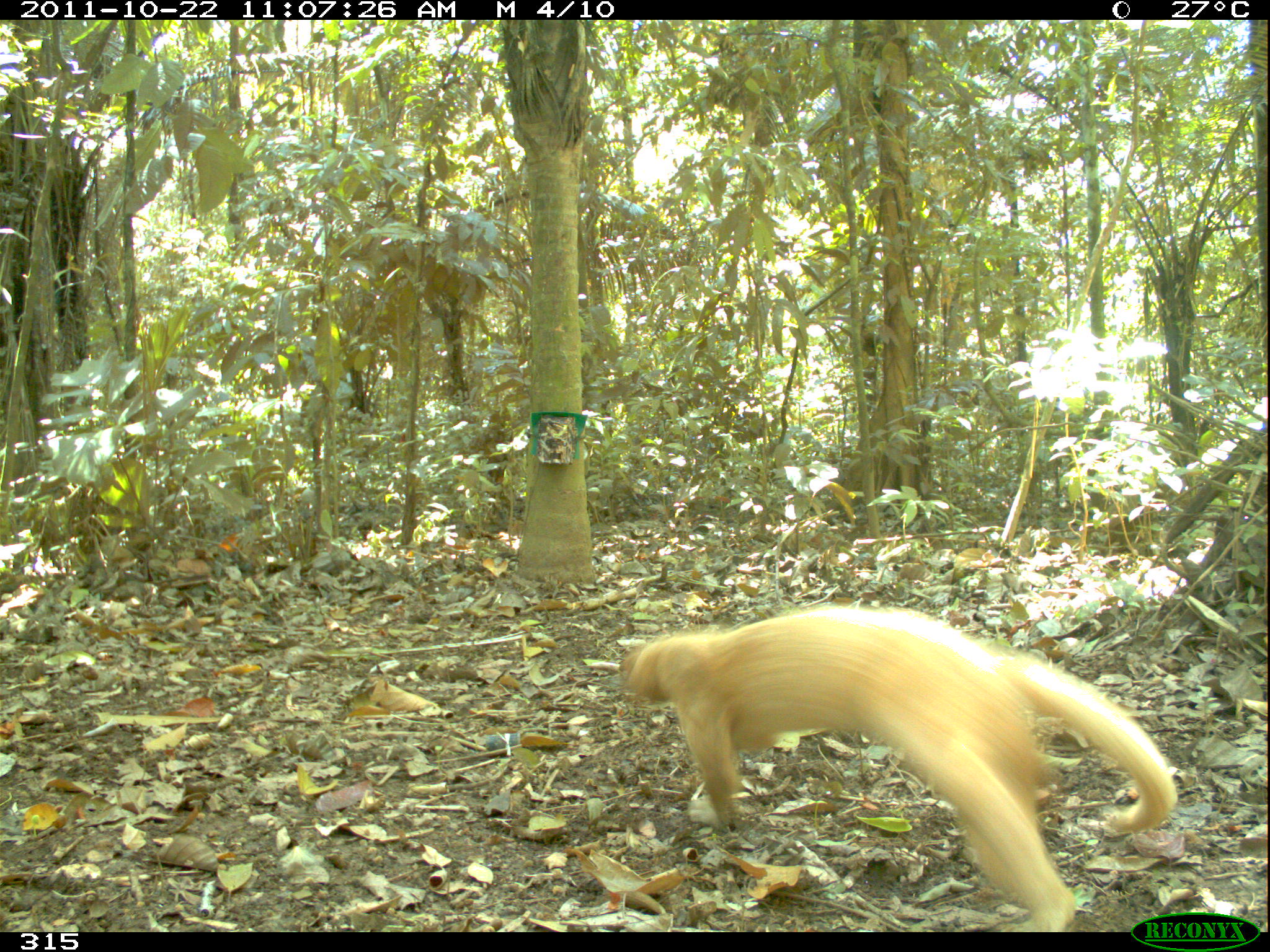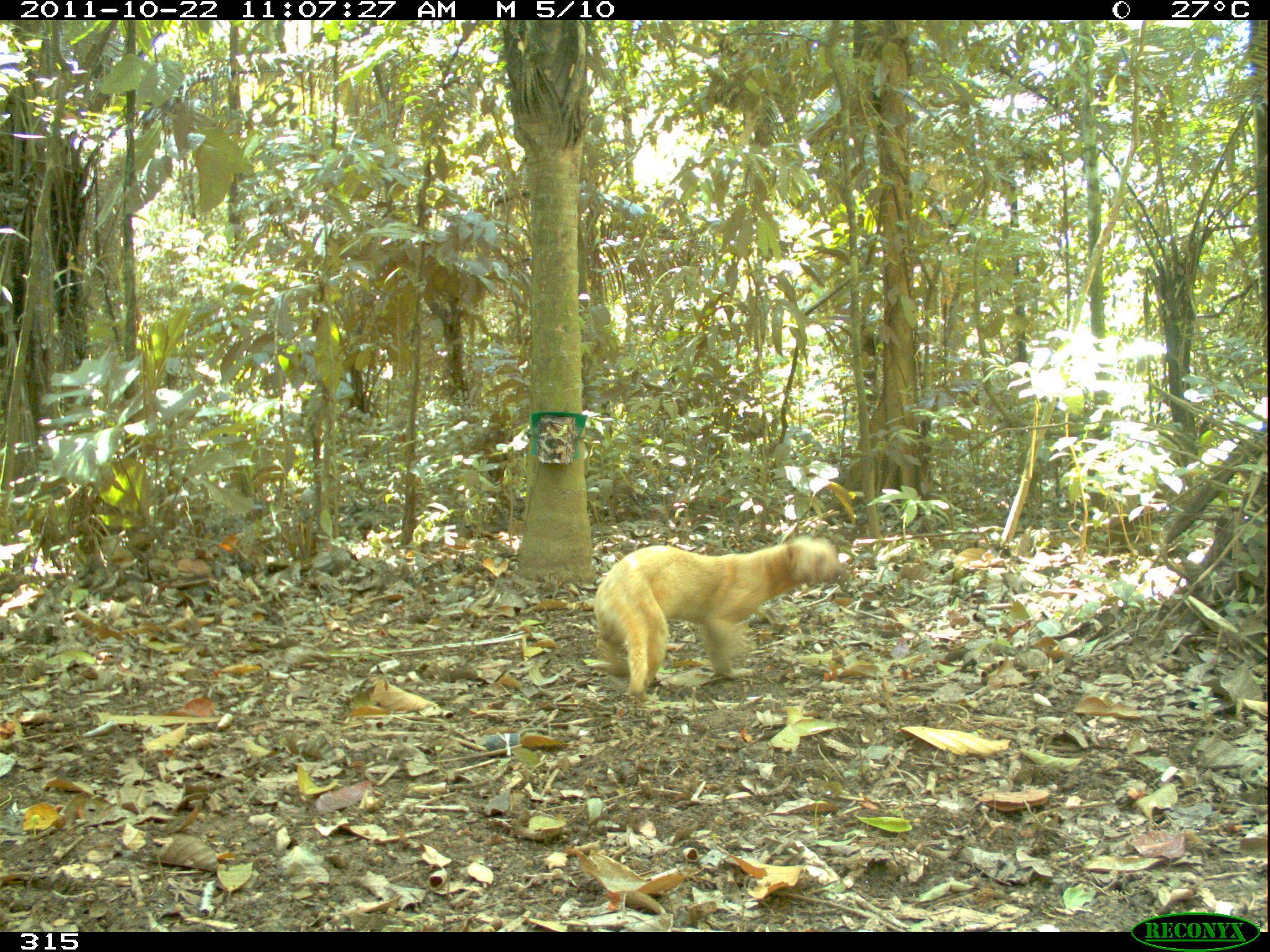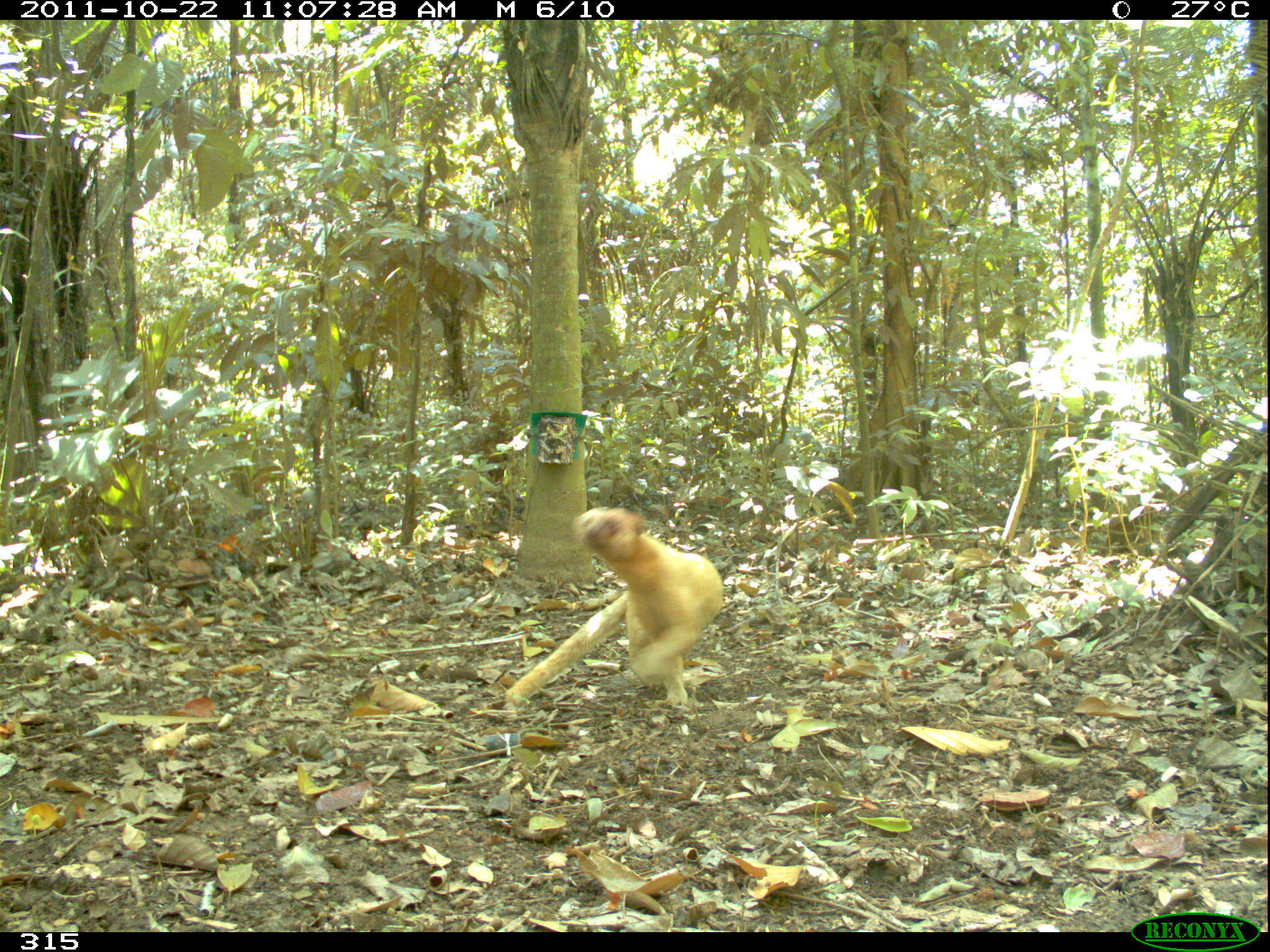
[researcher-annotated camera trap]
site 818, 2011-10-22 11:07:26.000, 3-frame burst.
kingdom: Animalia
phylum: Chordata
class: Mammalia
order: Carnivora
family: Mustelidae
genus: Eira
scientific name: Eira barbara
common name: tayra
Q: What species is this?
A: Eira barbara (tayra).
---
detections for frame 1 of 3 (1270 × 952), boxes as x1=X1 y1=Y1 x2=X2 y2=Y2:
eira barbara: x1=615 y1=598 x2=1180 y2=932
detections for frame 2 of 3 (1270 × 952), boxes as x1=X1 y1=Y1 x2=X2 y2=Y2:
eira barbara: x1=591 y1=534 x2=845 y2=703